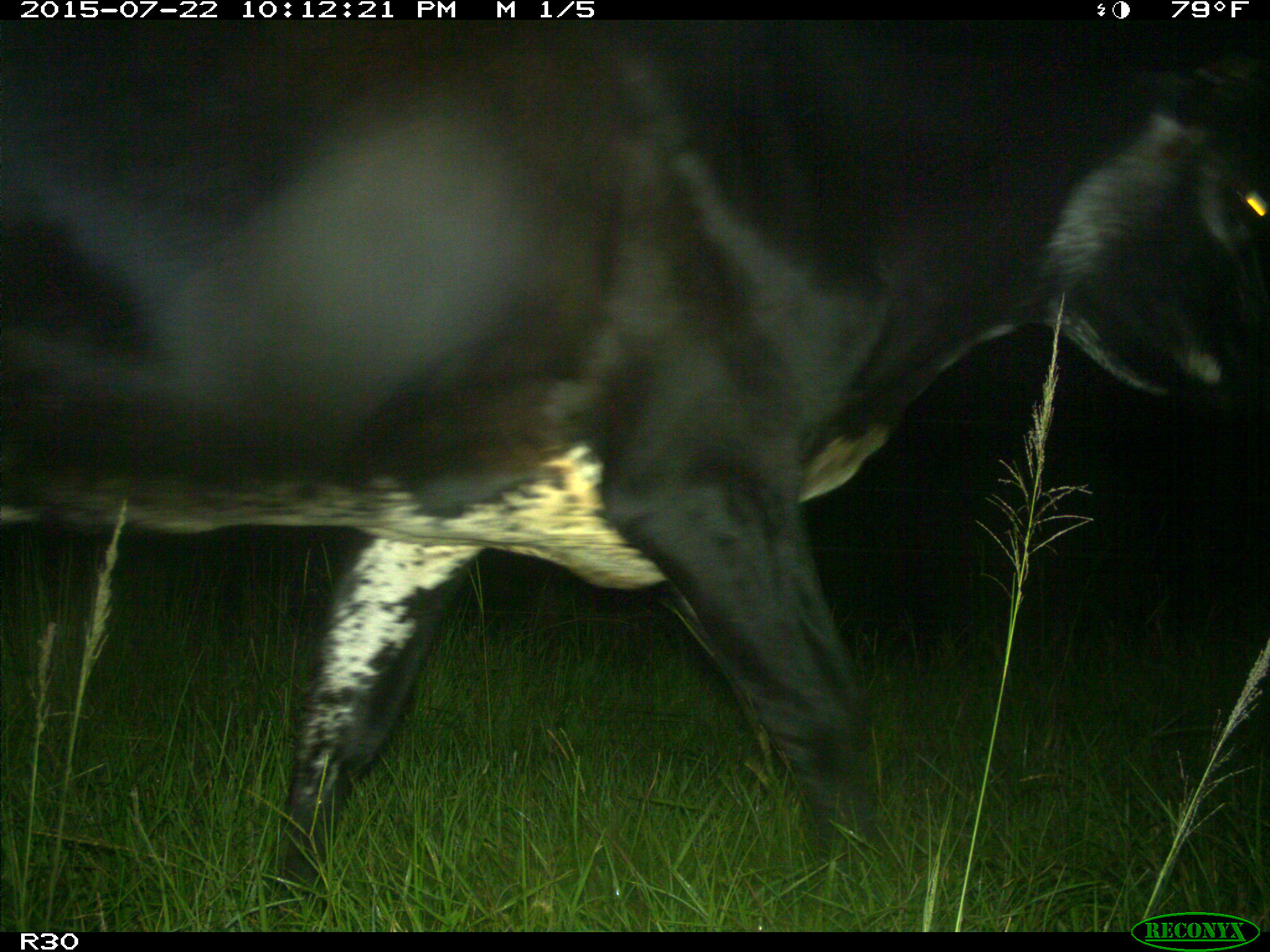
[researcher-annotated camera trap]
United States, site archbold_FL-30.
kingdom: Animalia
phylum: Chordata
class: Mammalia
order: Artiodactyla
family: Bovidae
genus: Bos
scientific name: Bos taurus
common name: domestic cow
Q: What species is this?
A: Bos taurus (domestic cow).